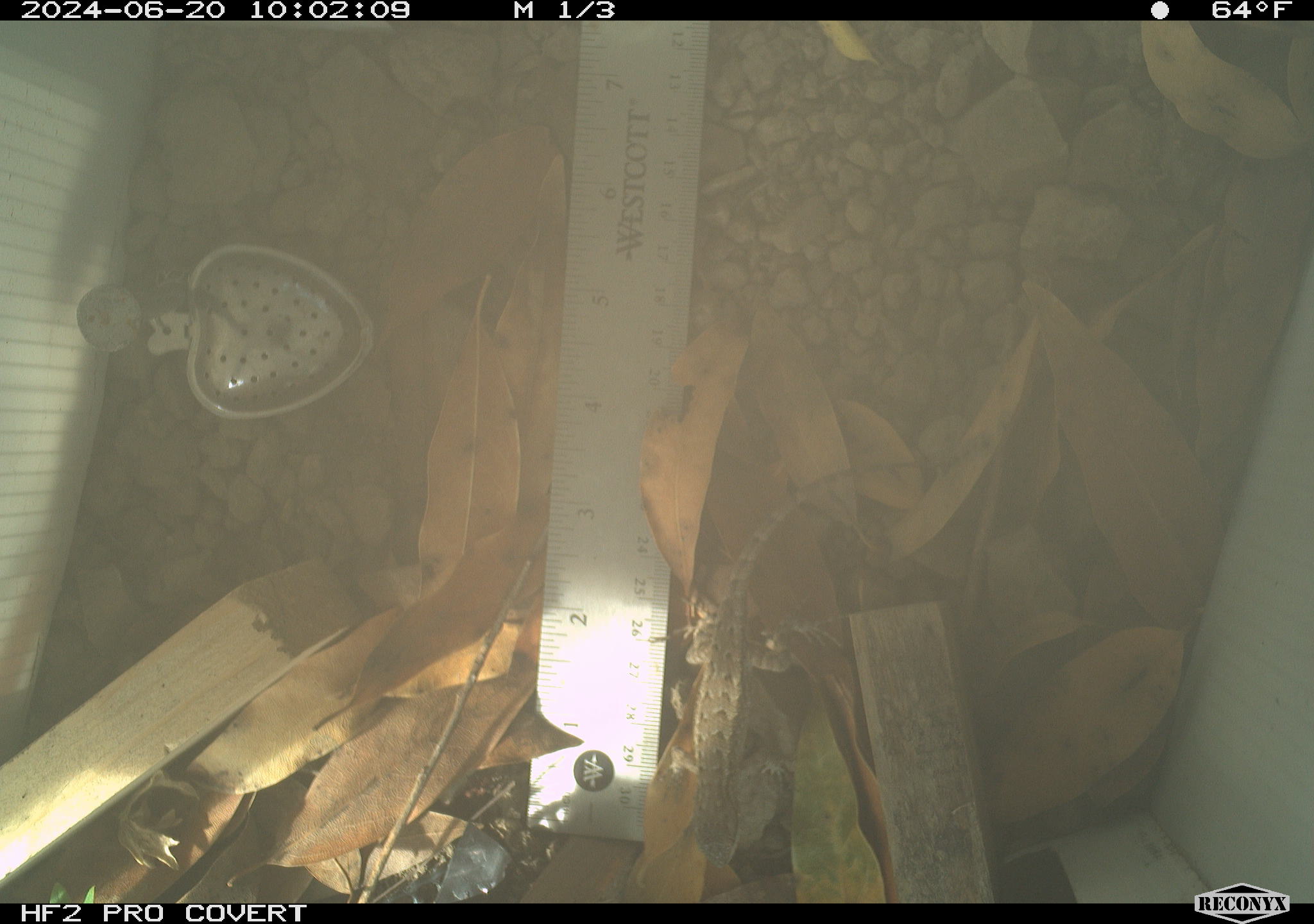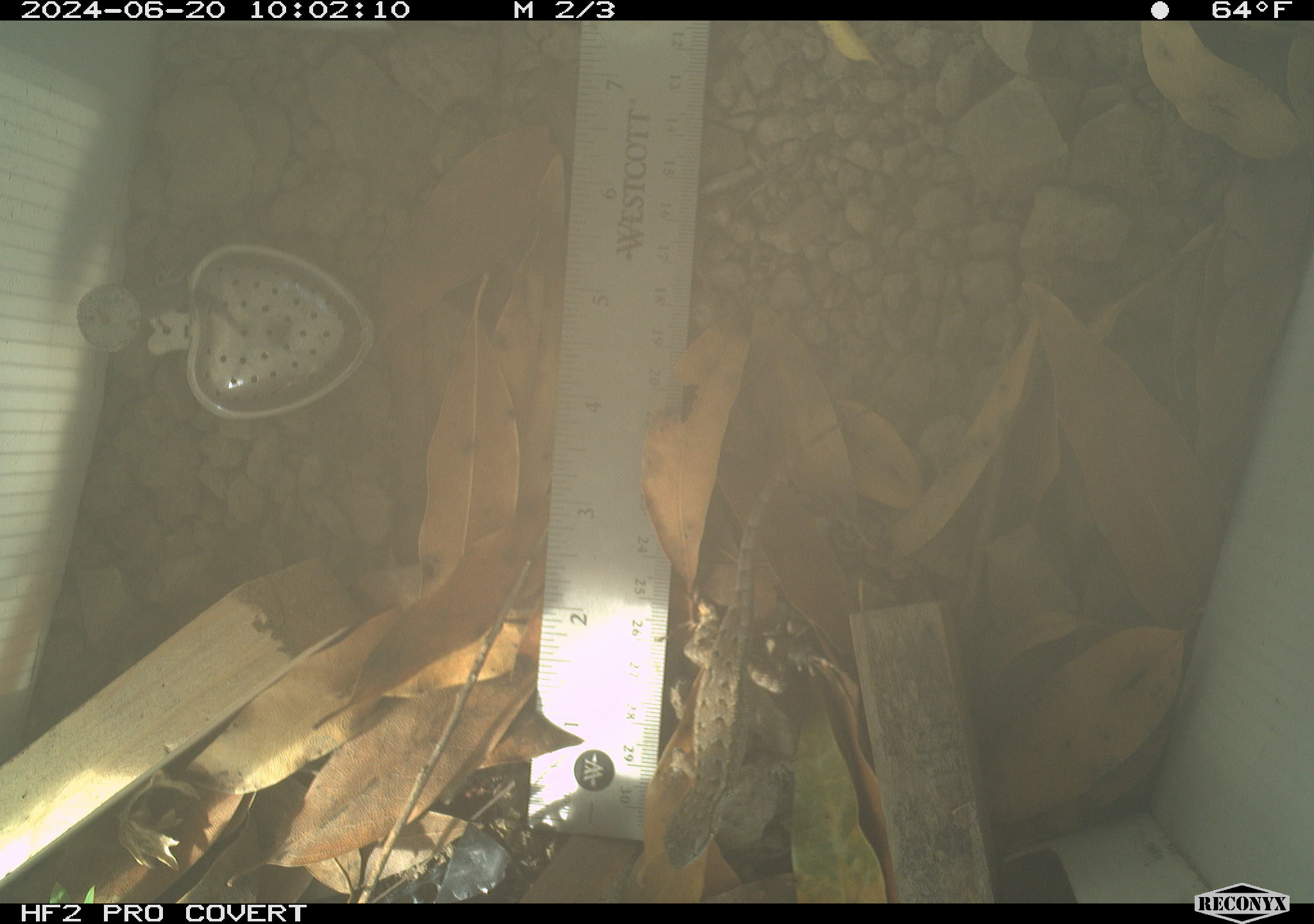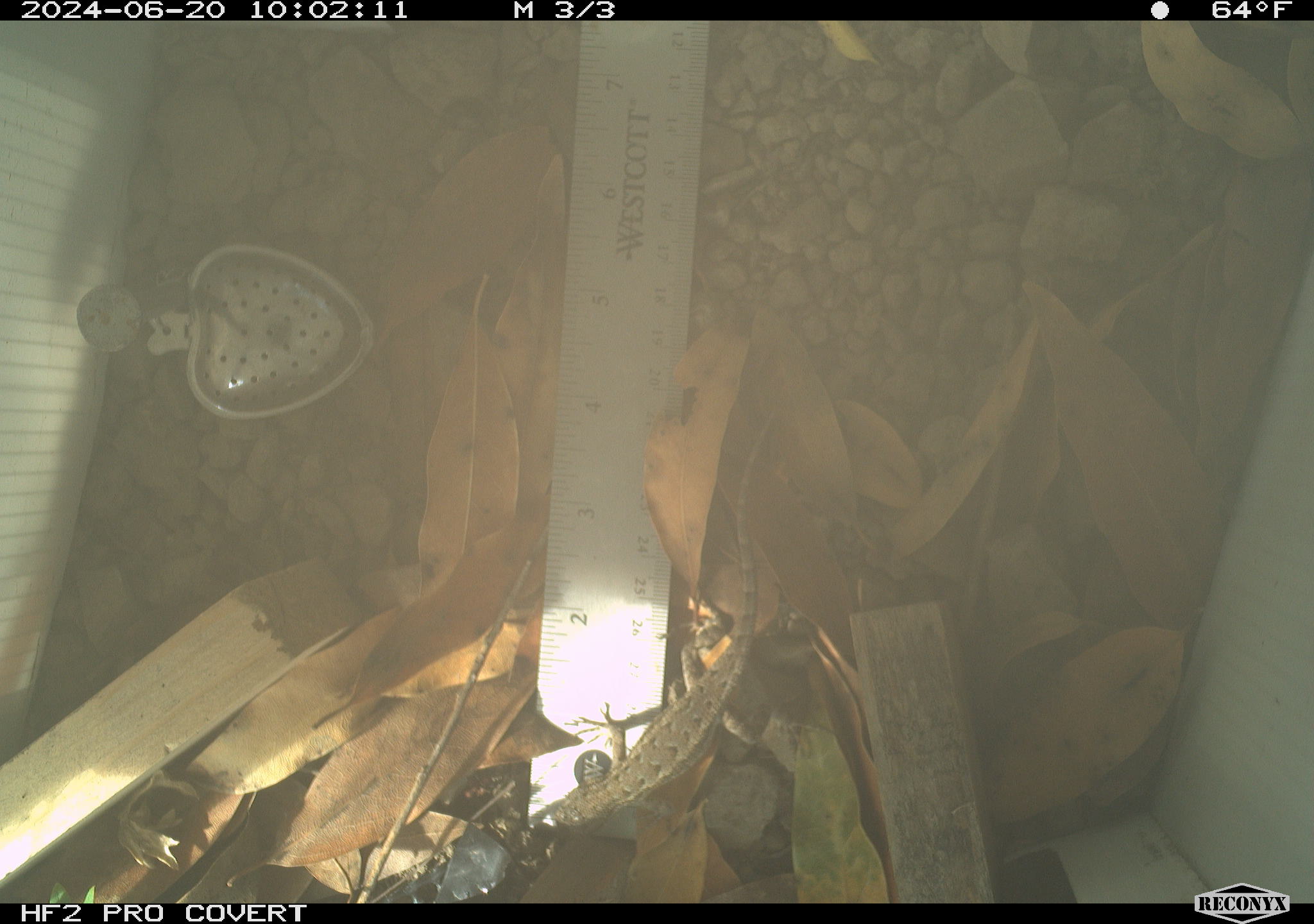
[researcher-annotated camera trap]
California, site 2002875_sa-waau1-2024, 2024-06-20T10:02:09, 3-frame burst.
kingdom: Animalia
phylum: Chordata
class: Reptilia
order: Squamata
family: Phrynosomatidae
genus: Sceloporus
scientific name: Sceloporus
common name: spiny lizards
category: sceloporus species